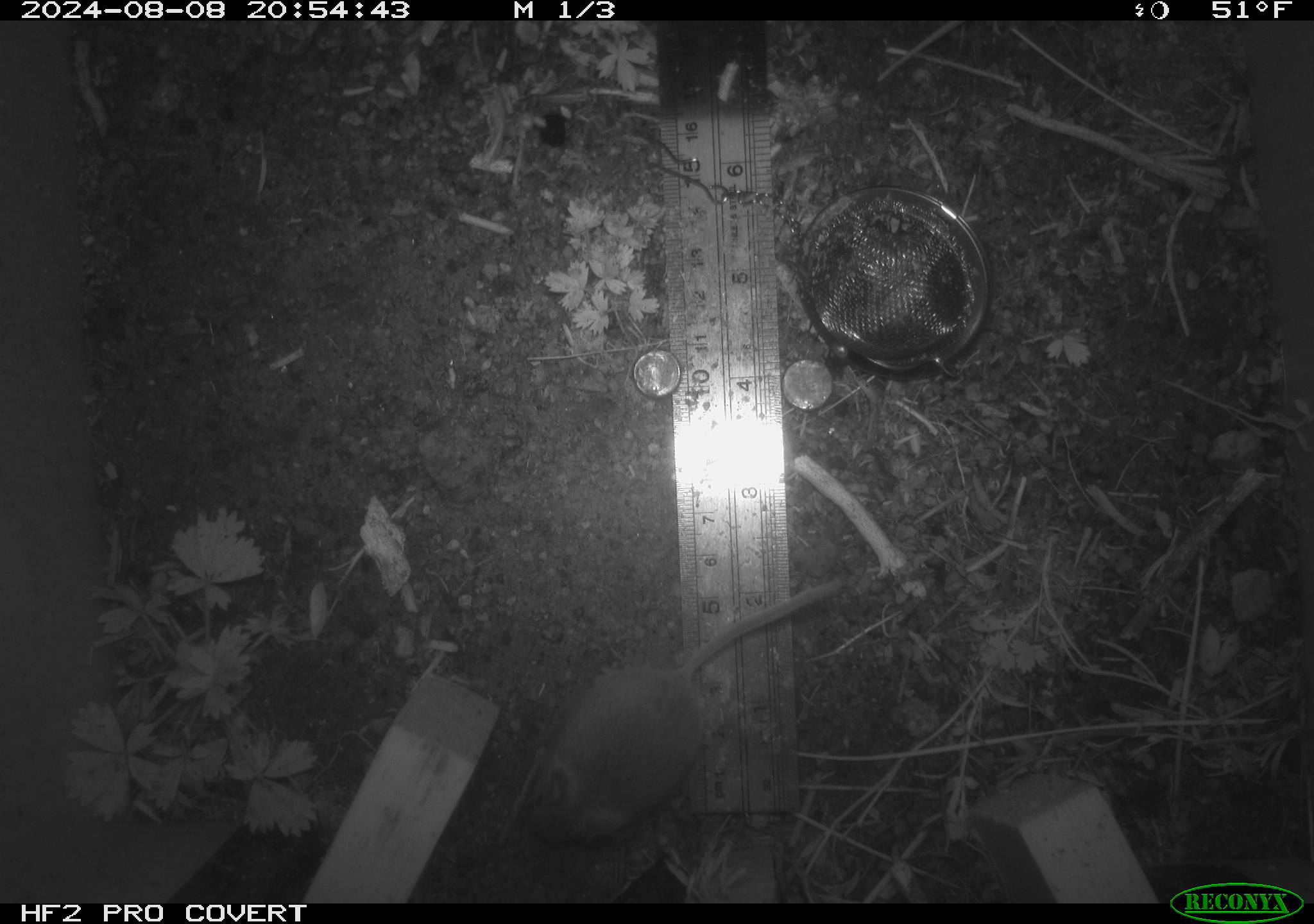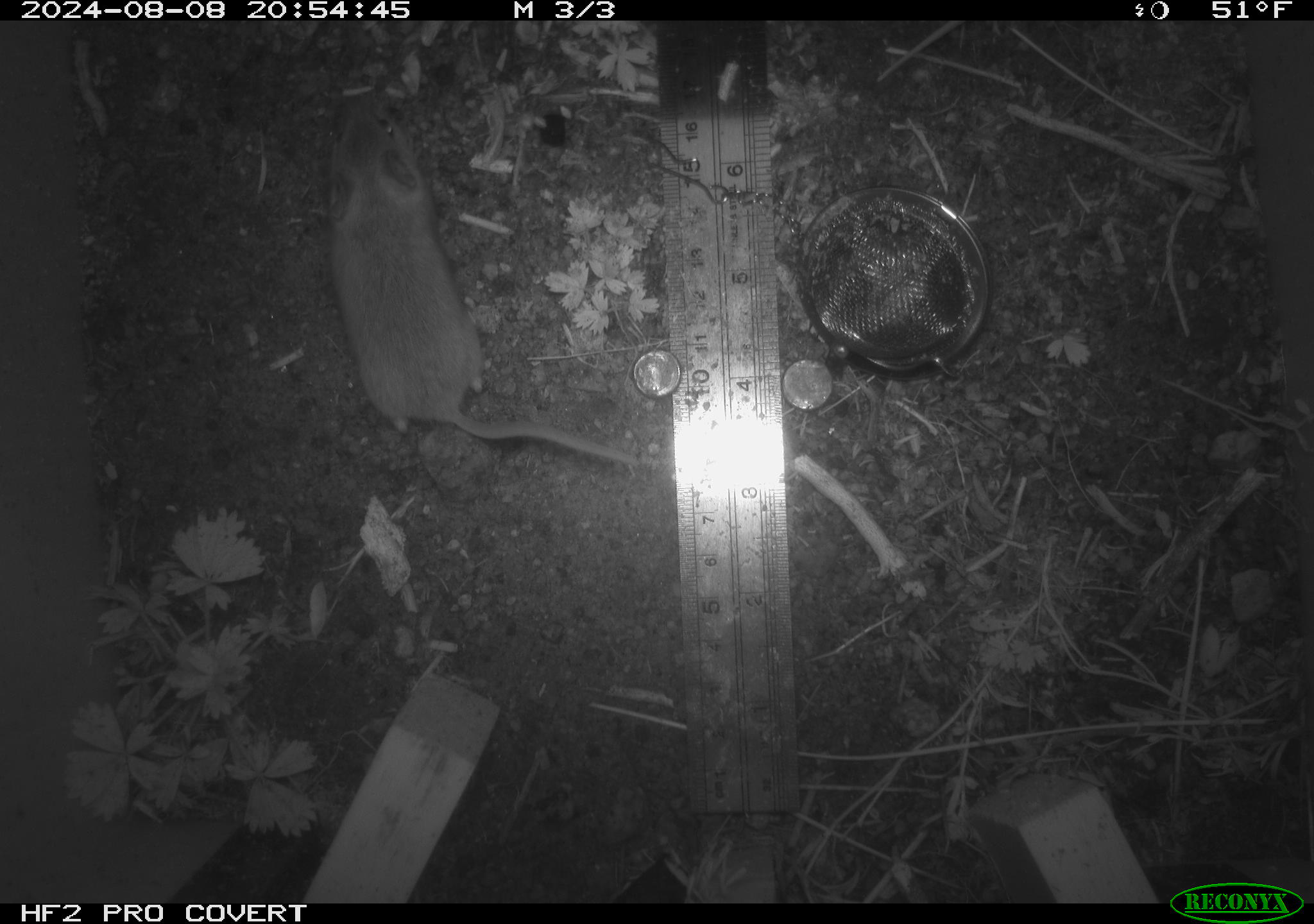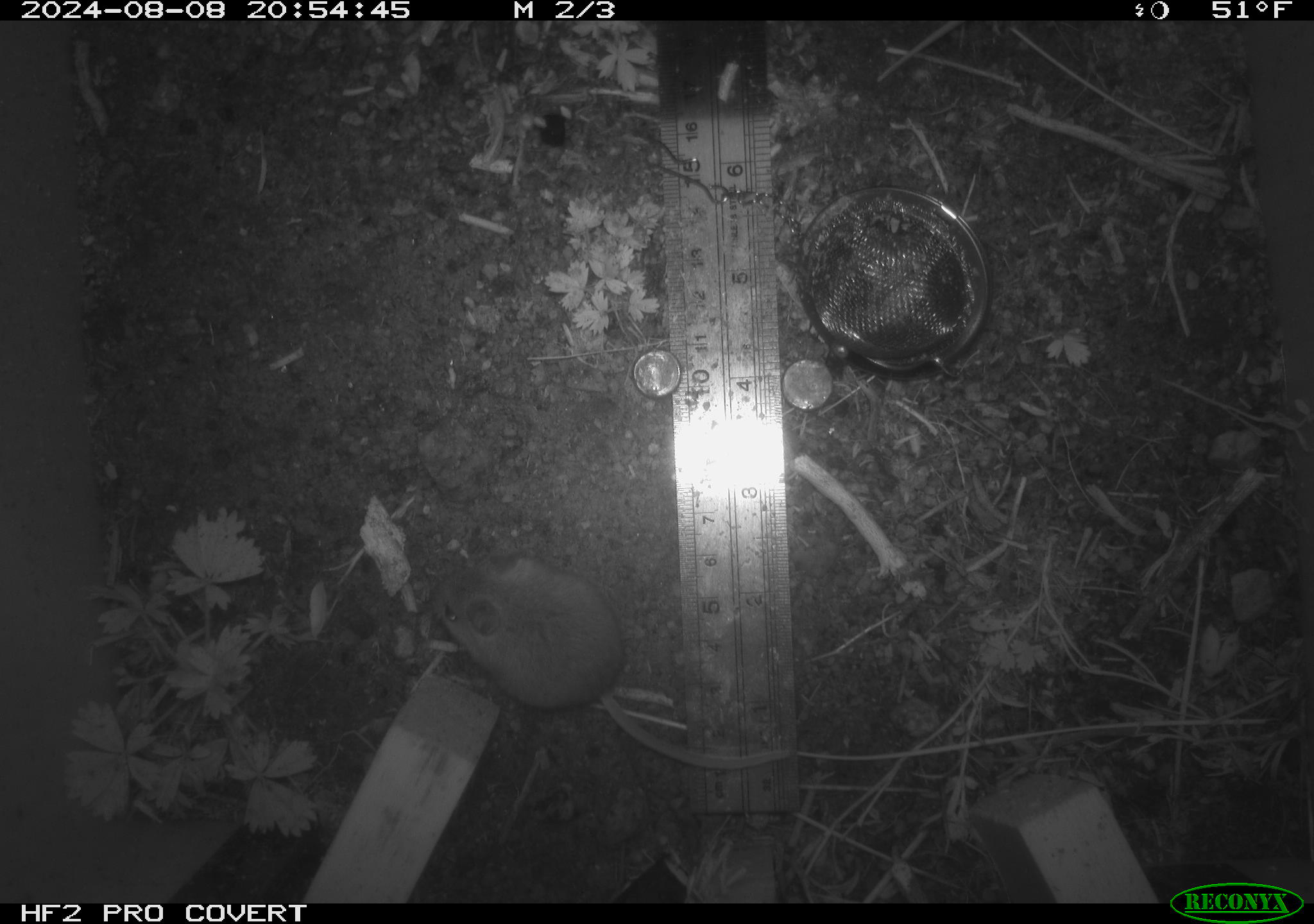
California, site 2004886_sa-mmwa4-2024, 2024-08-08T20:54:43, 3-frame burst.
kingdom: Animalia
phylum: Chordata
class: Mammalia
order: Rodentia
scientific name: Rodentia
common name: mouse species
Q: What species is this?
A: Mouse species (Rodentia).